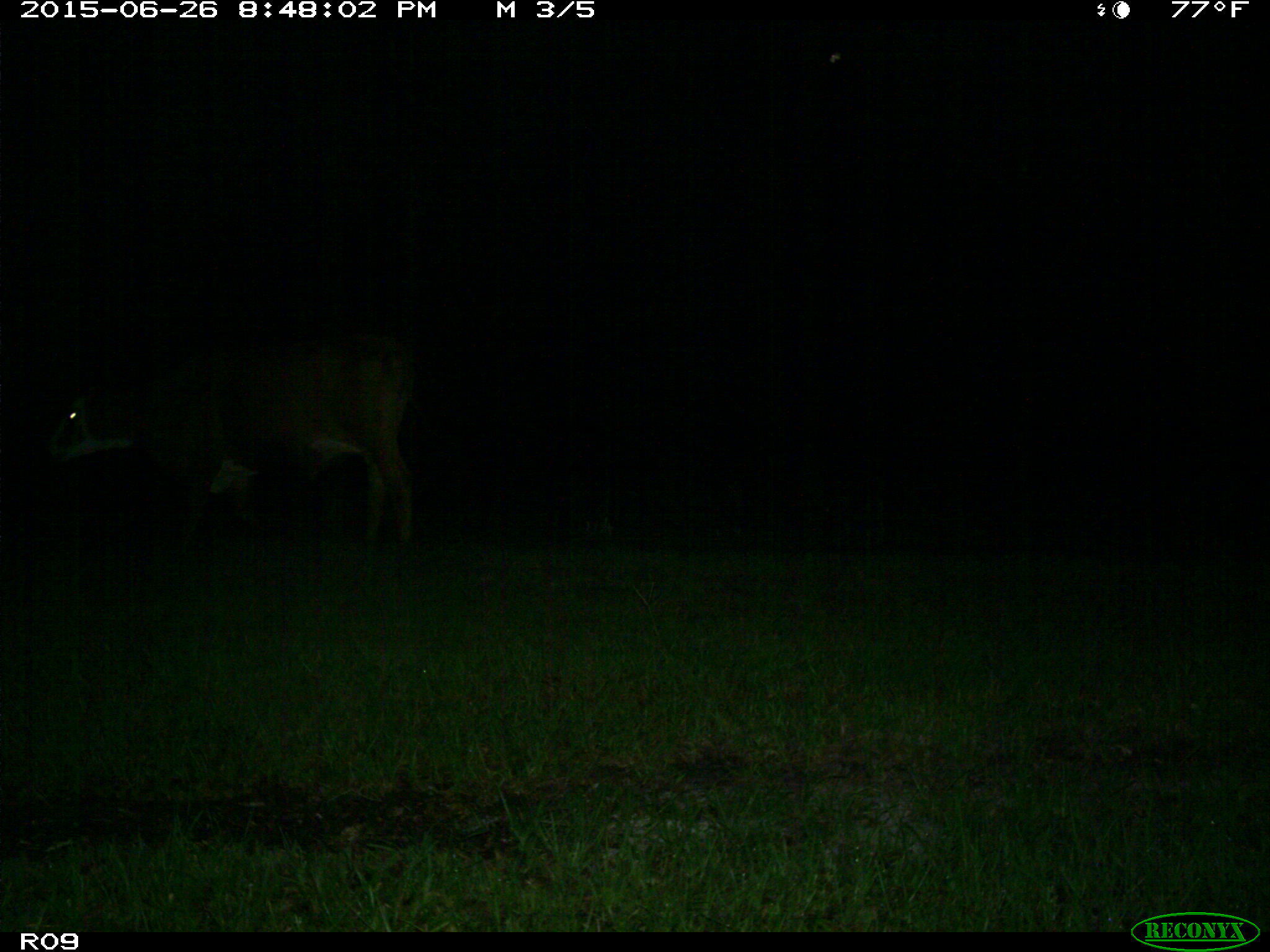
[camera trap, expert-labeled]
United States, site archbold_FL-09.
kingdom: Animalia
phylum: Chordata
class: Mammalia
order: Artiodactyla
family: Bovidae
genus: Bos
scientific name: Bos taurus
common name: domestic cow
Bos taurus (domestic cow).